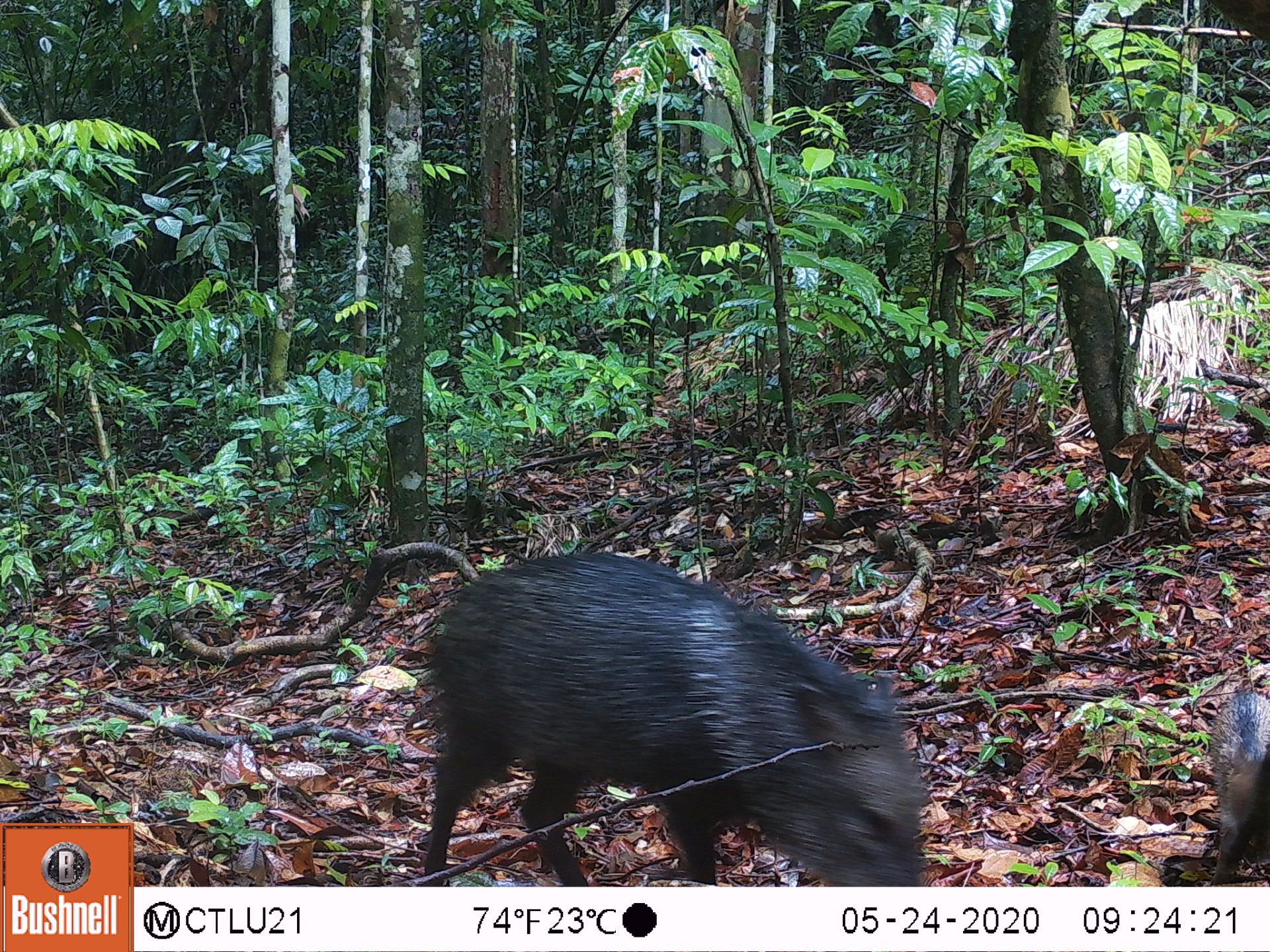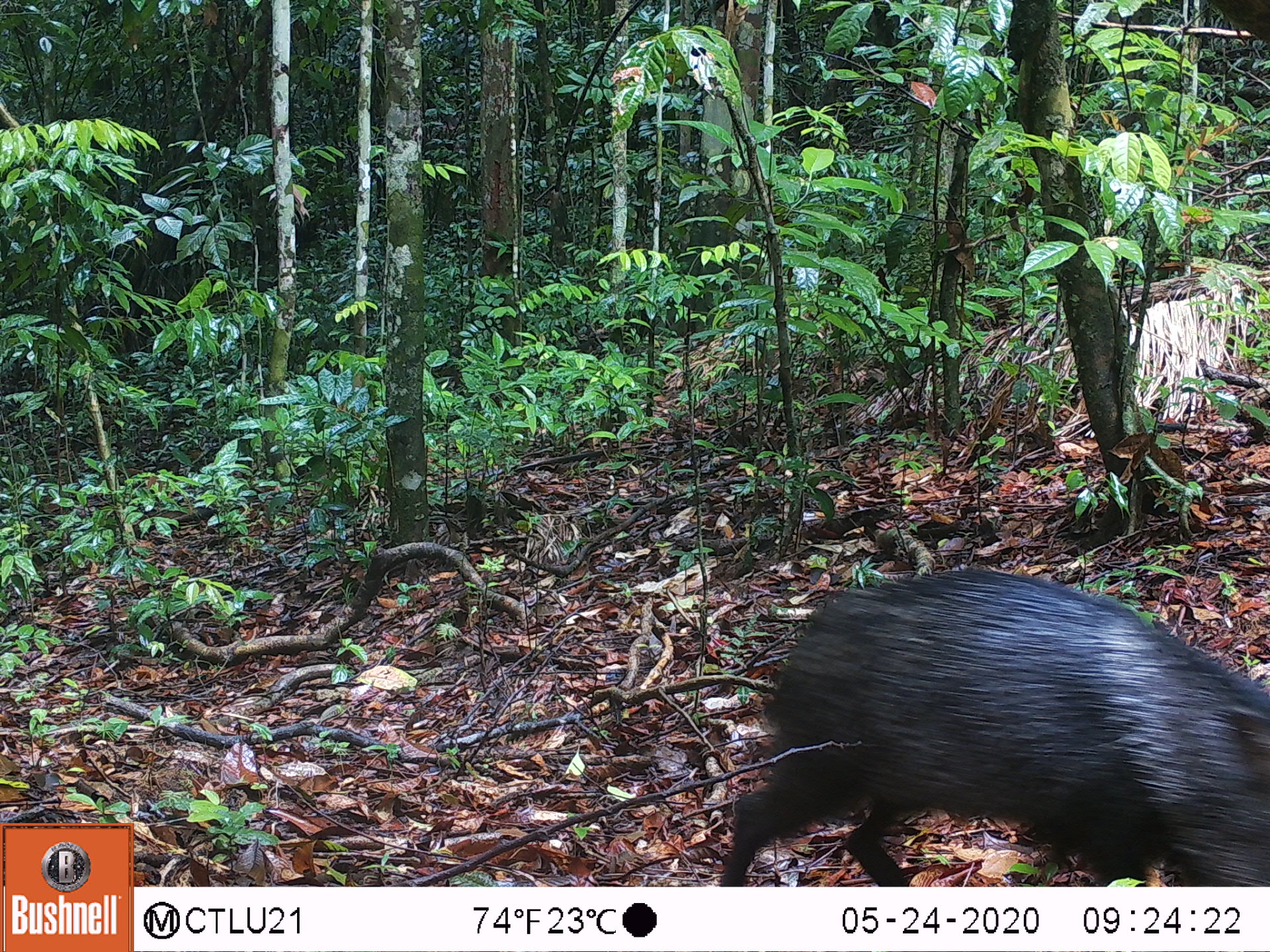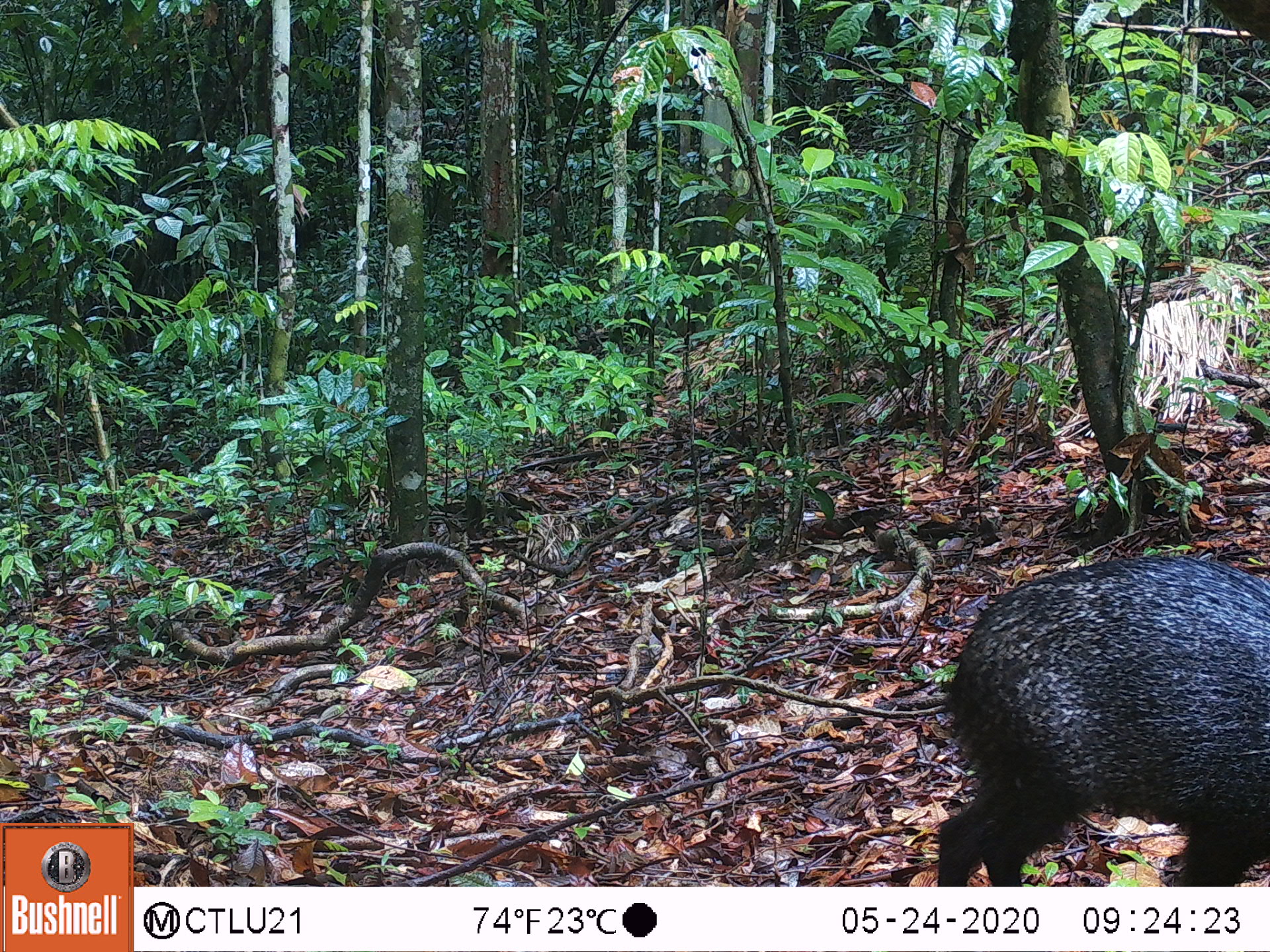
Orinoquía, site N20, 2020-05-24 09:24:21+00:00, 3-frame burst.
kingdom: Animalia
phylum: Chordata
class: Mammalia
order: Artiodactyla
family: Tayassuidae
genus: Pecari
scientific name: Pecari tajacu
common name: collared peccary